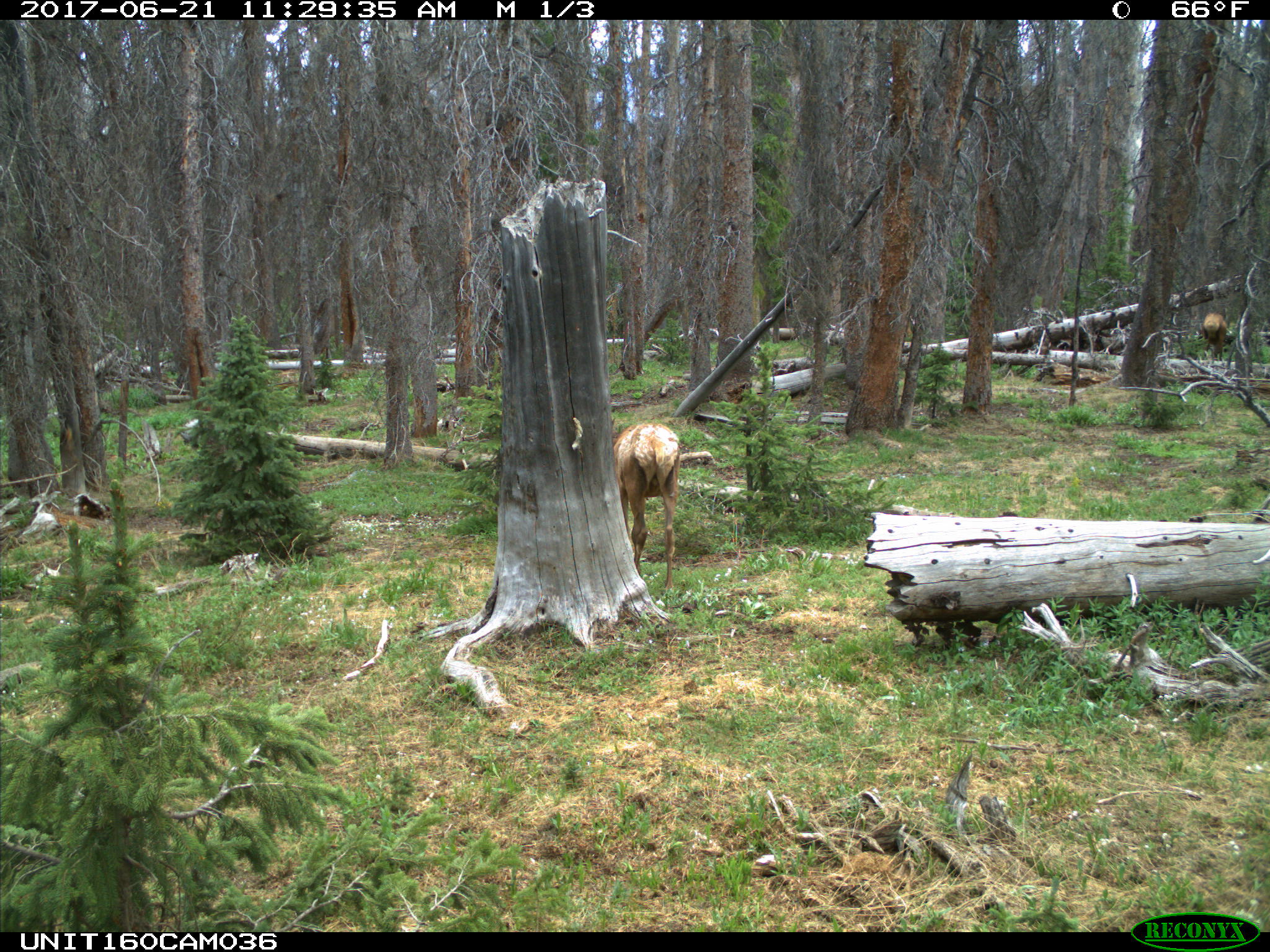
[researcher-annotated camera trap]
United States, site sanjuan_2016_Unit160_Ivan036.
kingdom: Animalia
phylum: Chordata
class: Mammalia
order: Artiodactyla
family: Cervidae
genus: Cervus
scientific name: Cervus elaphus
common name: red deer